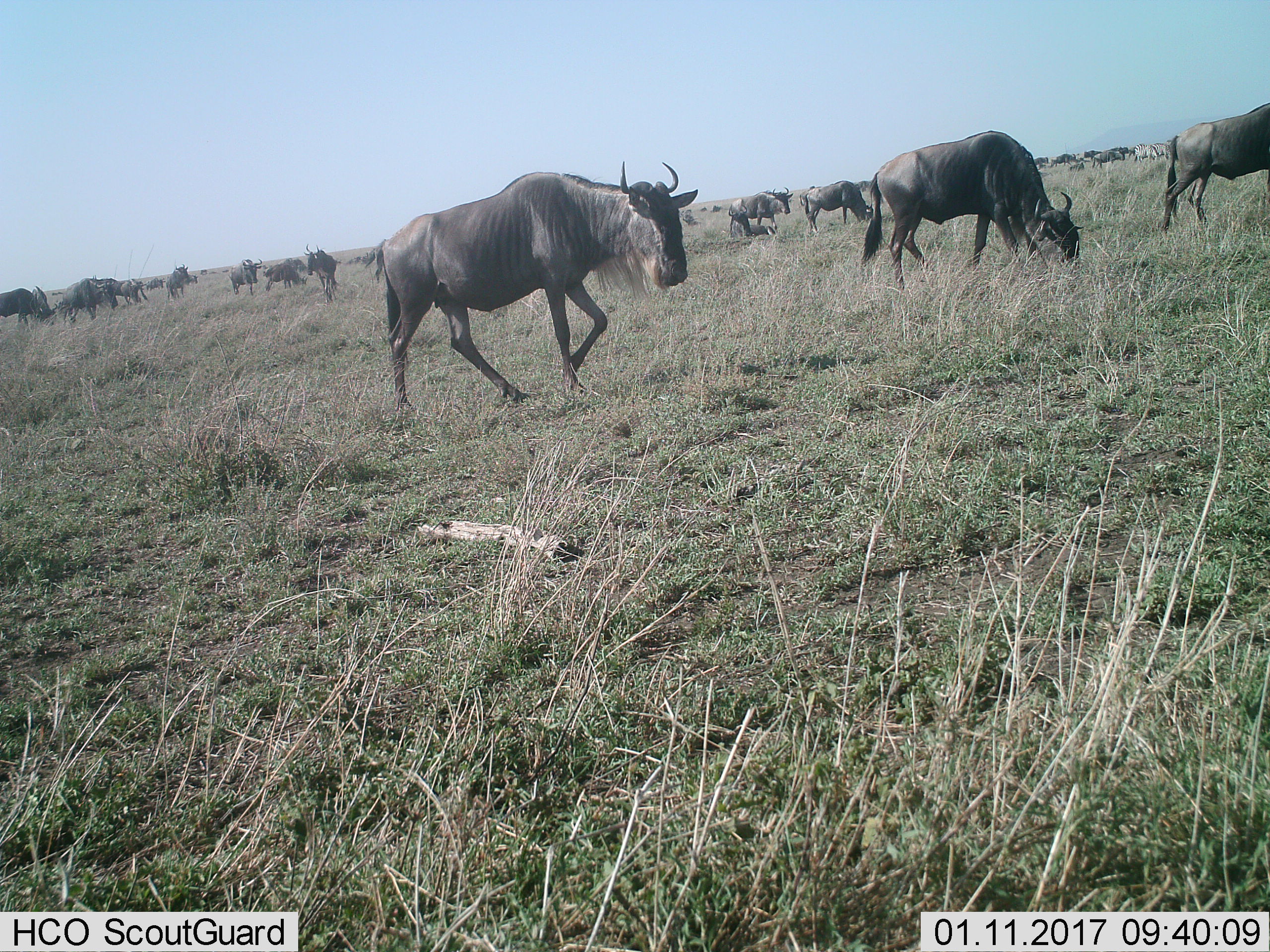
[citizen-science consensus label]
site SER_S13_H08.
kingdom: Animalia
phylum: Chordata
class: Mammalia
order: Artiodactyla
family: Bovidae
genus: Connochaetes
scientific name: Connochaetes taurinus taurinus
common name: blue wildebeest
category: wildebeestblue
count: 11-50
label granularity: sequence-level